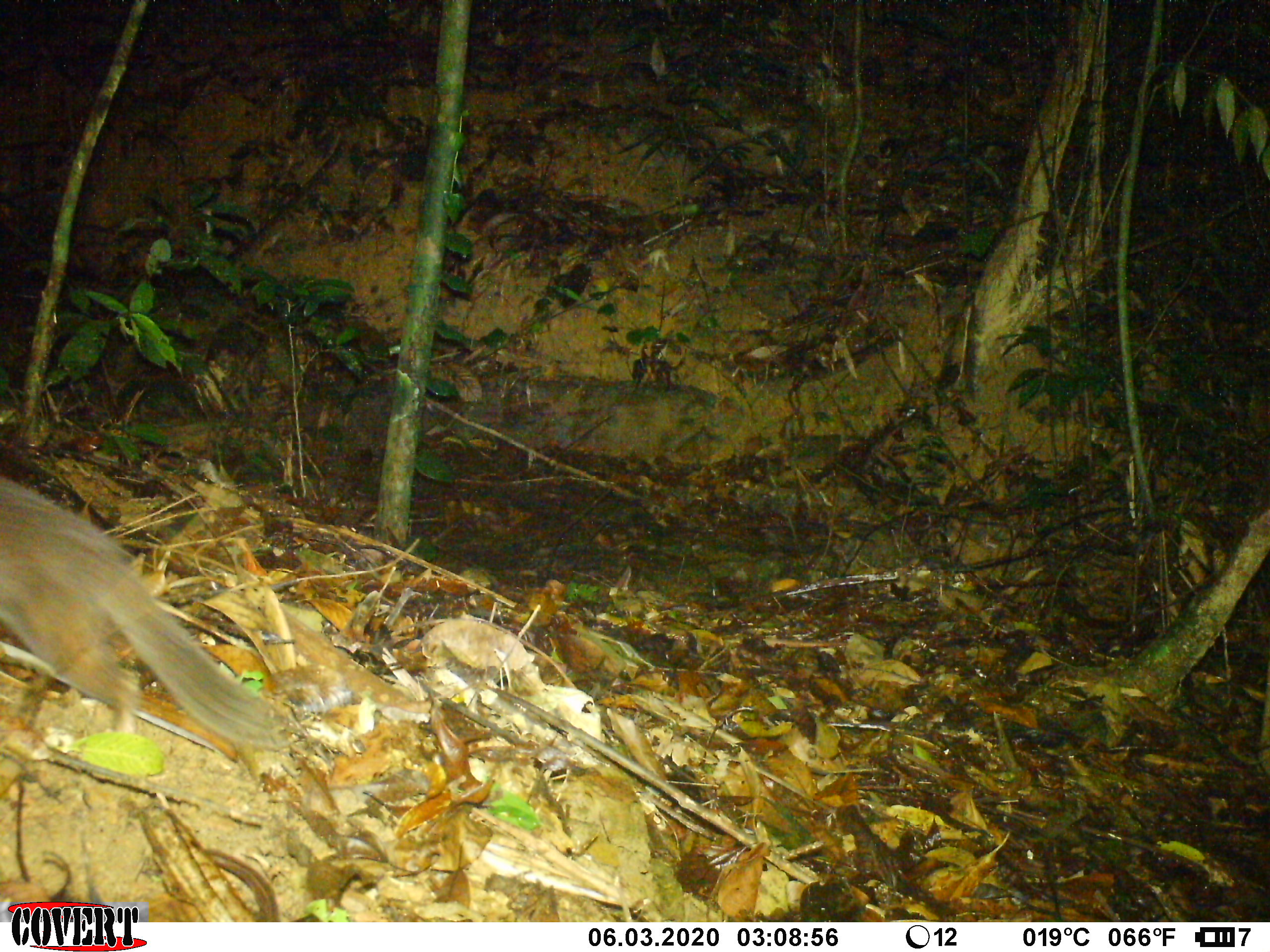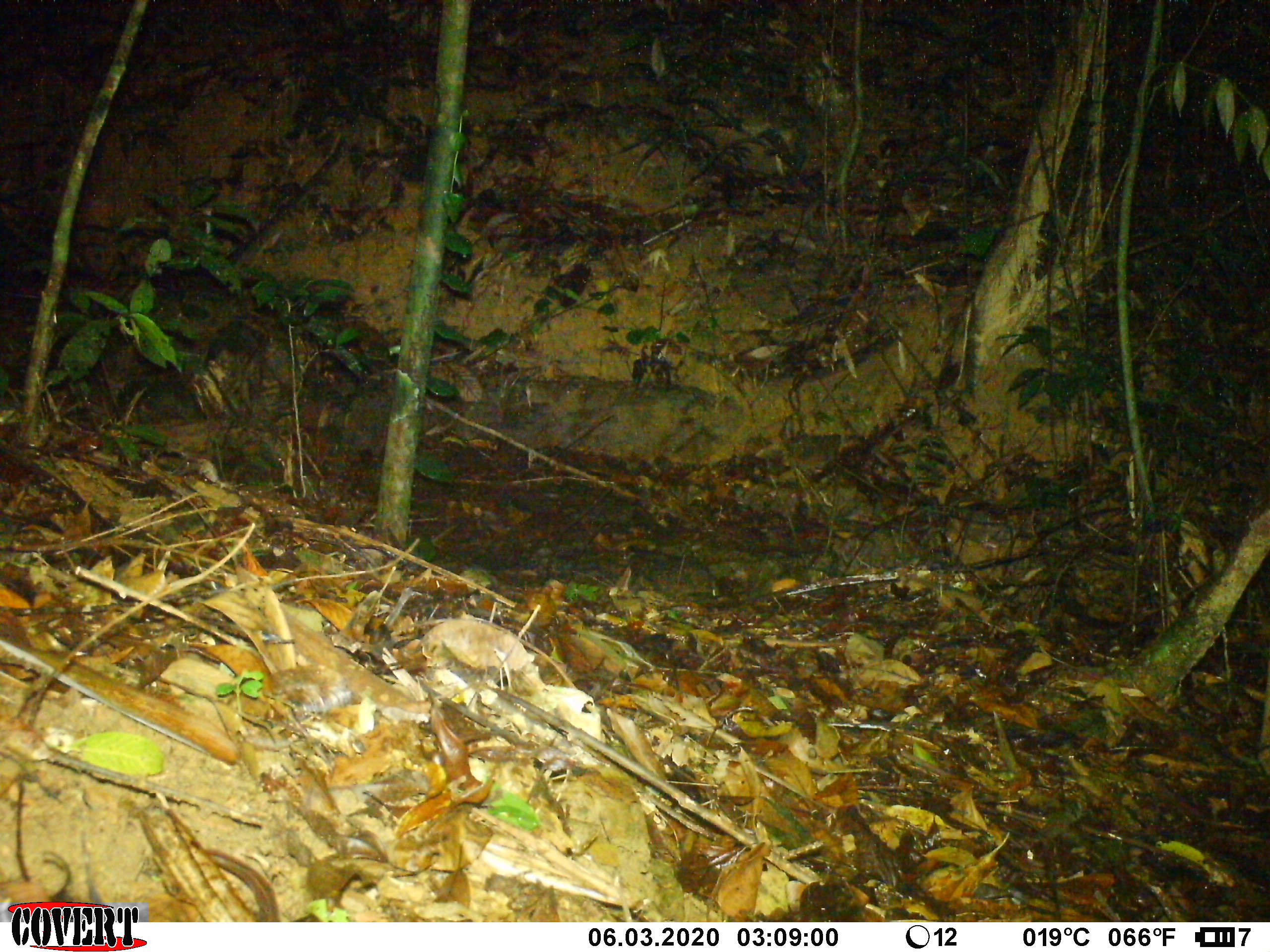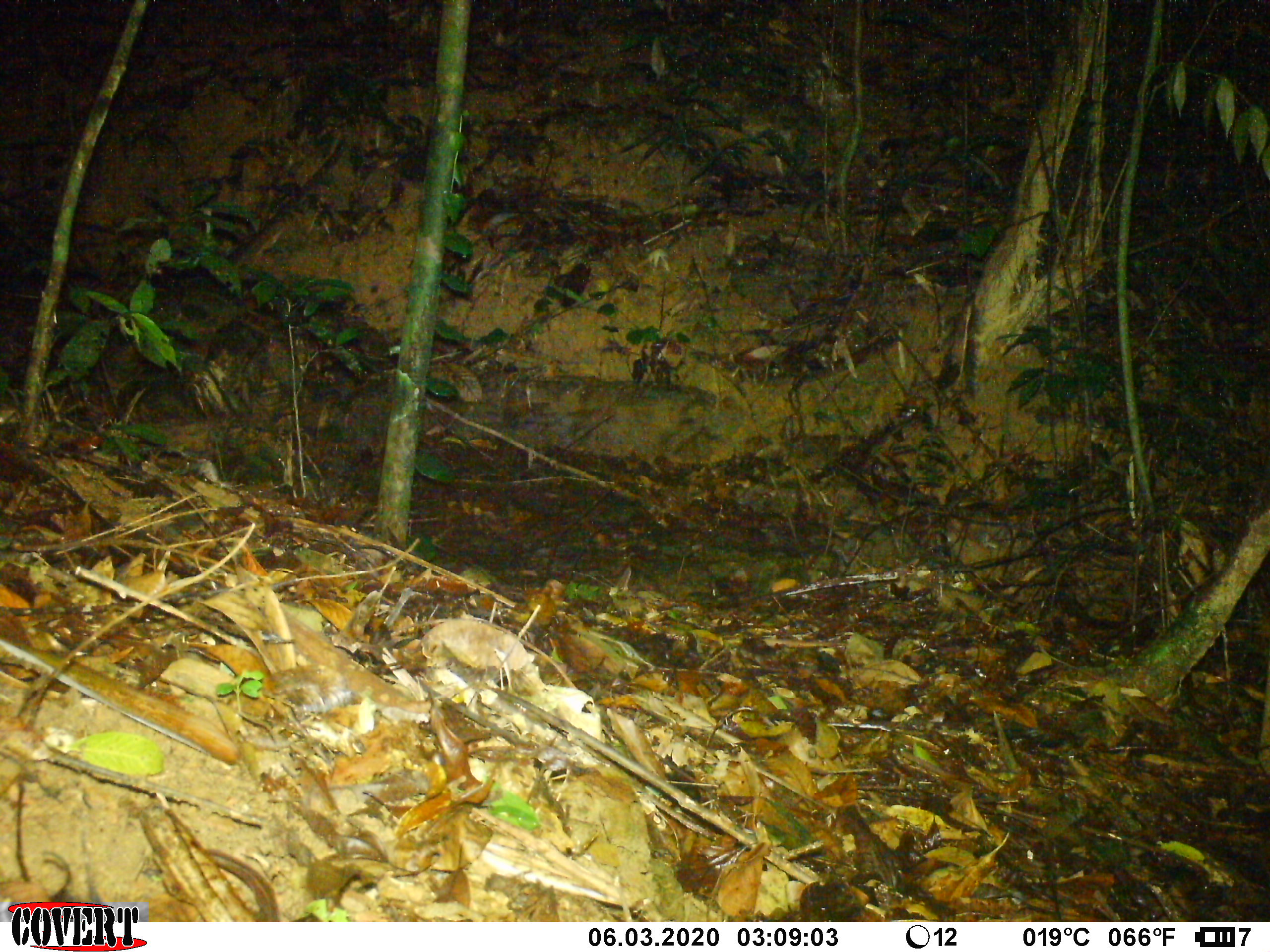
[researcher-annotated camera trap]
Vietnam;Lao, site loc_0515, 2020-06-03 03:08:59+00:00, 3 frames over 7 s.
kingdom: Animalia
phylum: Chordata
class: Mammalia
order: Carnivora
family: Mustelidae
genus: Melogale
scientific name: Melogale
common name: ferret badger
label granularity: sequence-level